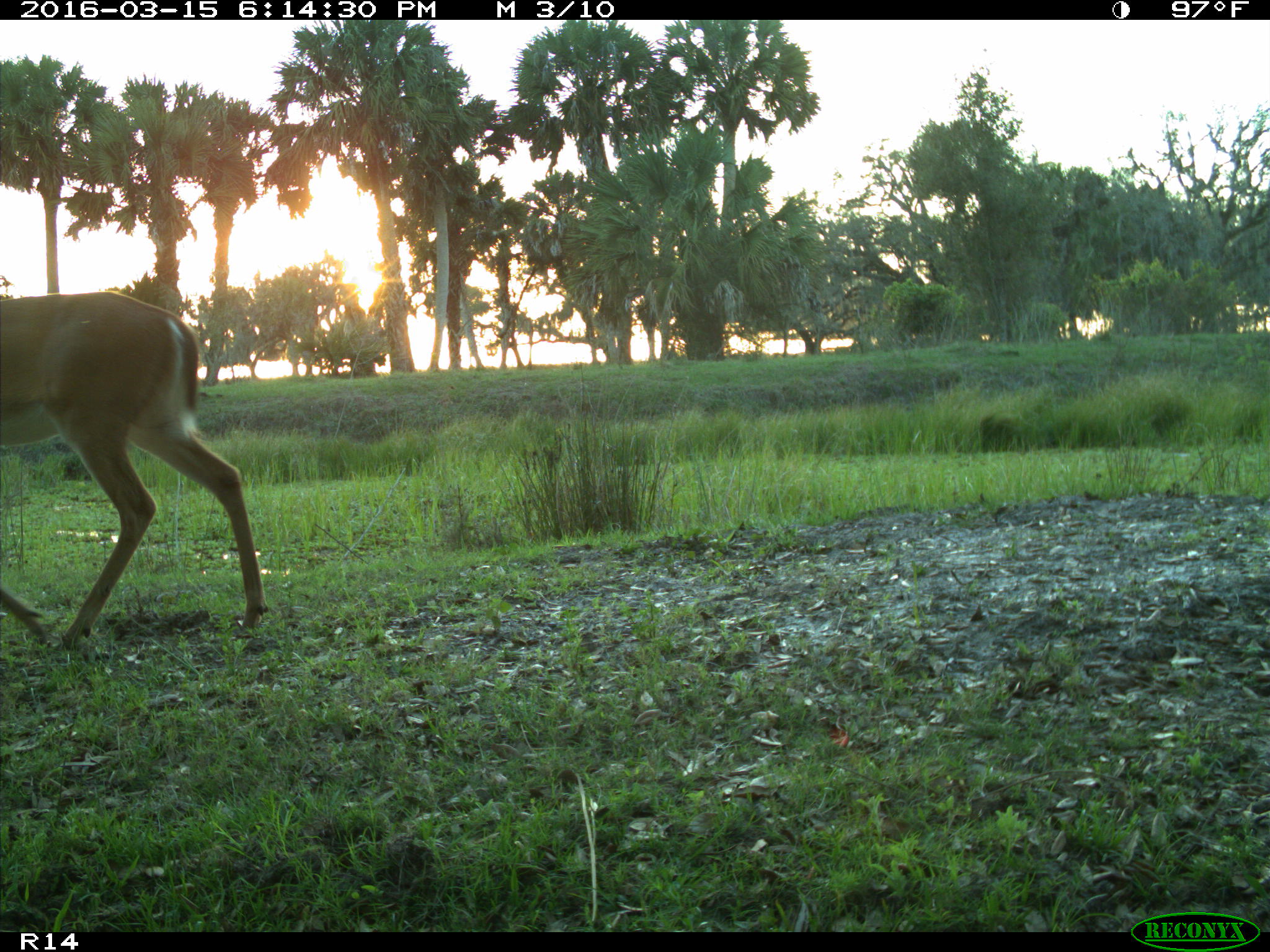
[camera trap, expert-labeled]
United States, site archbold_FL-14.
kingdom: Animalia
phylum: Chordata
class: Mammalia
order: Artiodactyla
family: Cervidae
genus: Odocoileus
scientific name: Odocoileus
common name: deer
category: unidentified deer